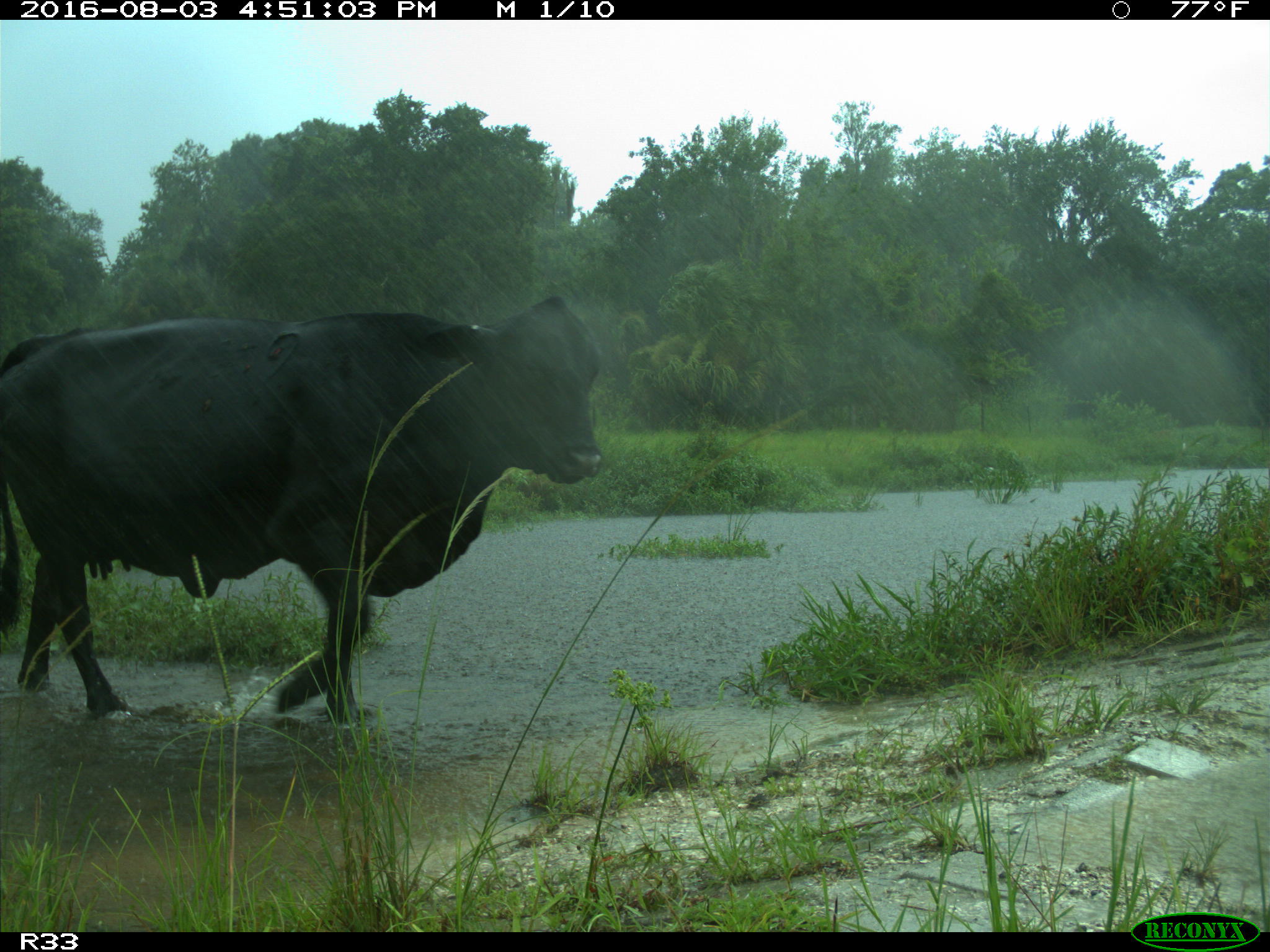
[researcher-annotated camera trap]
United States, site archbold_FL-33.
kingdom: Animalia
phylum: Chordata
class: Mammalia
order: Artiodactyla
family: Bovidae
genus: Bos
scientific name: Bos taurus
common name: domestic cow